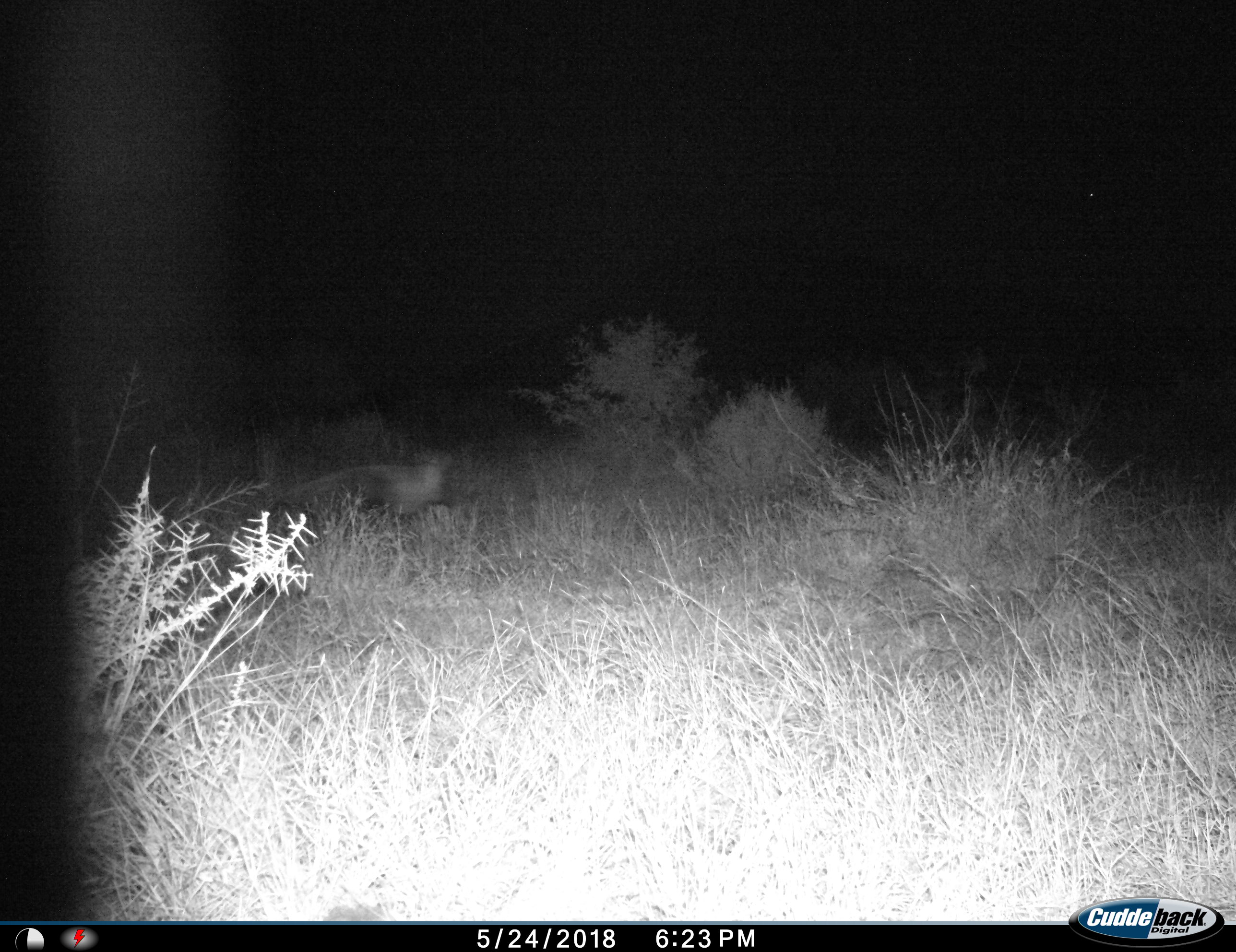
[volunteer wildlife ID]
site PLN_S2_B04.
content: unidentified animal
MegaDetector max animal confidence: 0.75